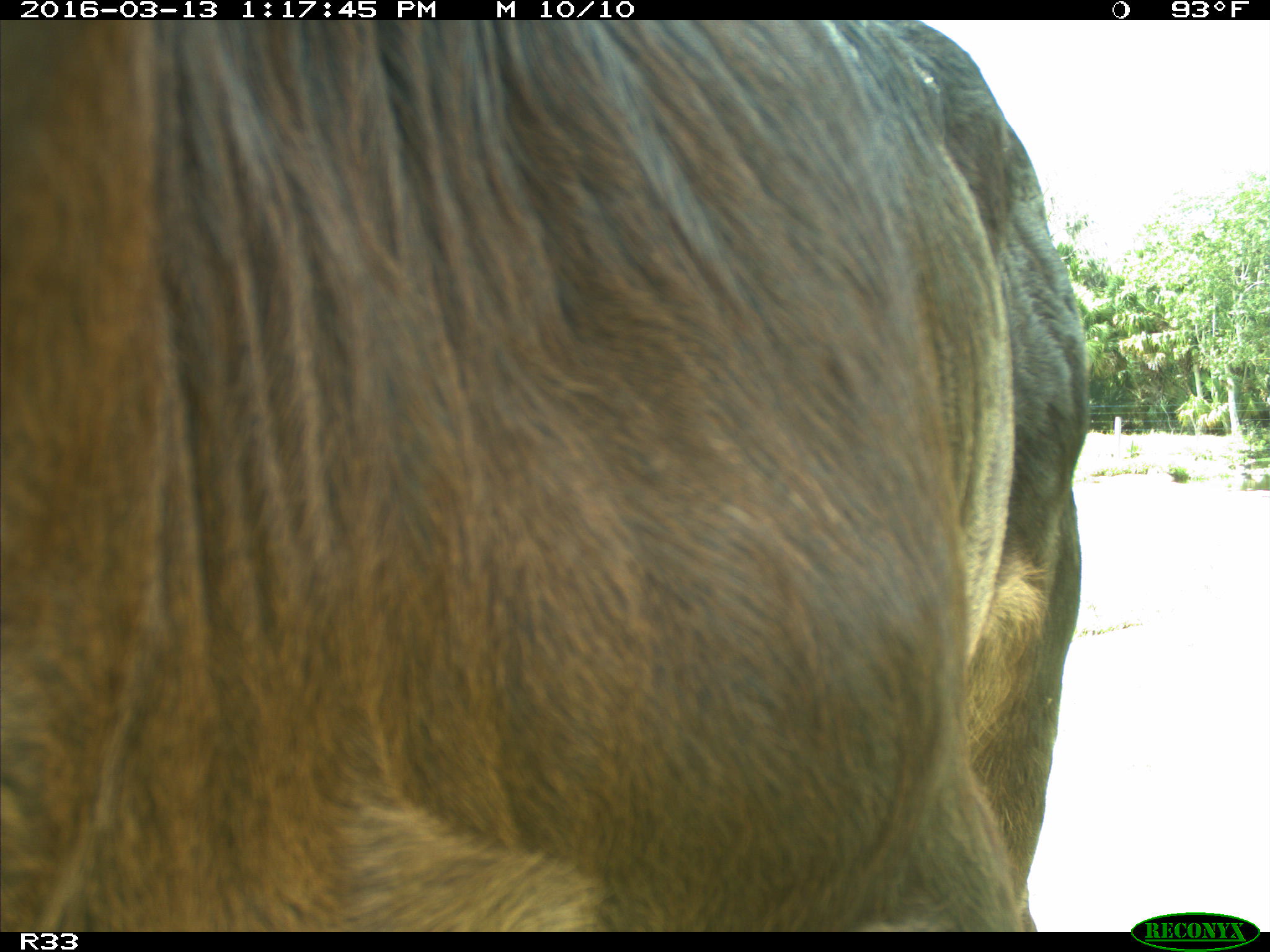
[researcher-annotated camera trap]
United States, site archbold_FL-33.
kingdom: Animalia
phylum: Chordata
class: Mammalia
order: Artiodactyla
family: Bovidae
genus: Bos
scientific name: Bos taurus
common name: domestic cow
Bos taurus (domestic cow).